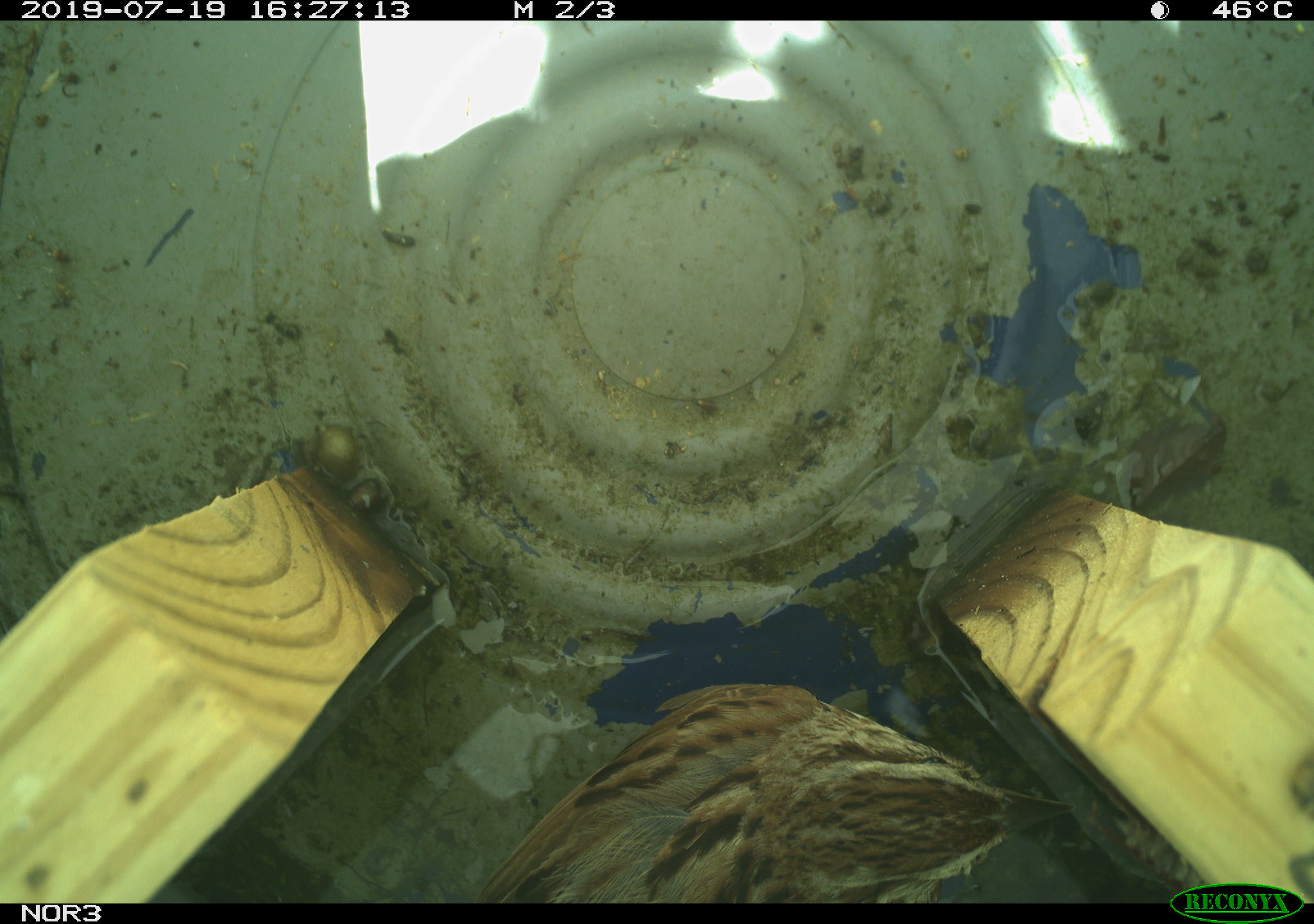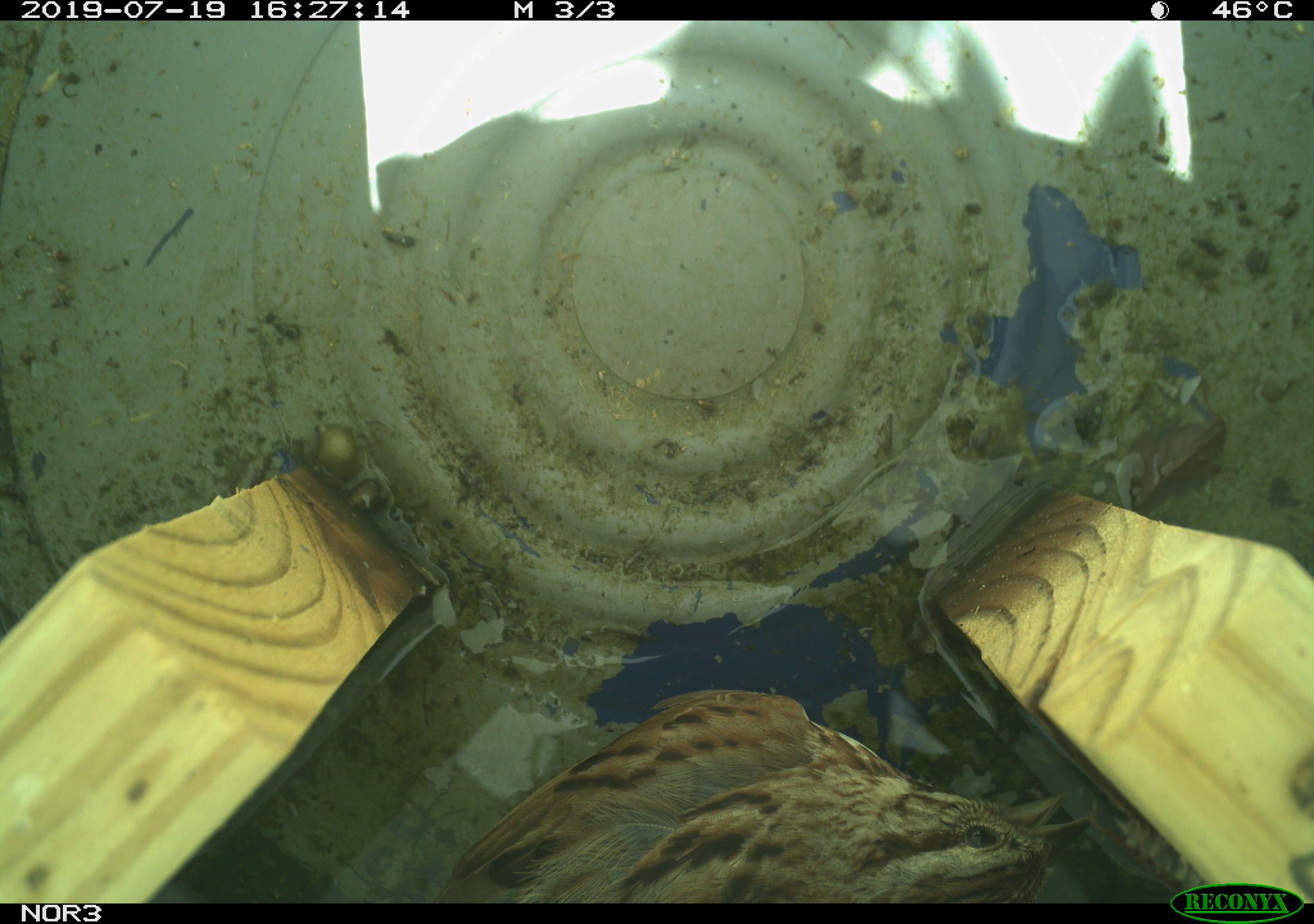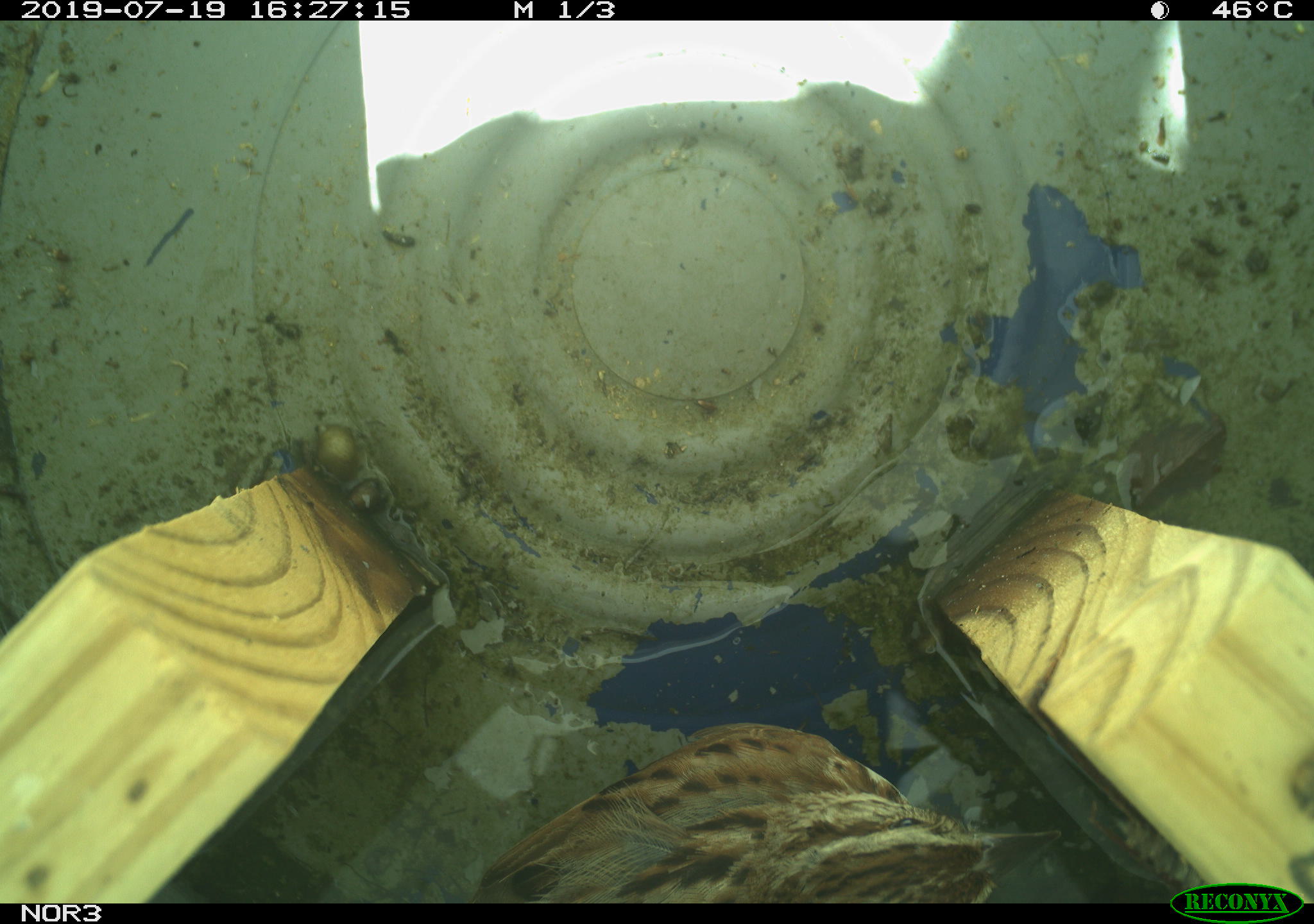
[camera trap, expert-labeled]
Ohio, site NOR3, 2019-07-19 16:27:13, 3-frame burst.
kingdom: Animalia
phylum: Chordata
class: Aves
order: Passeriformes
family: Passerellidae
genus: Melospiza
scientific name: Melospiza melodia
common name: song sparrow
Song sparrow (Melospiza melodia).